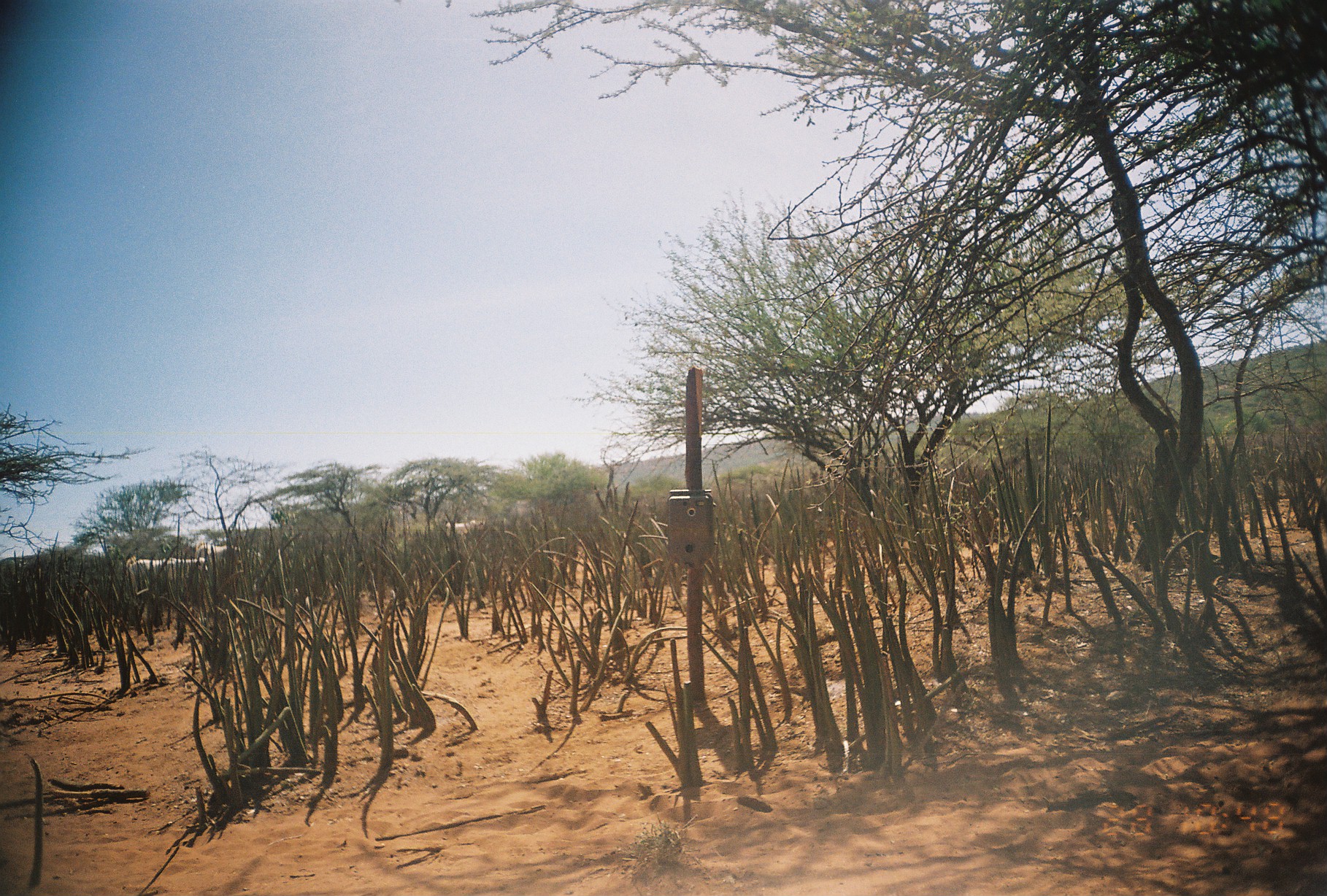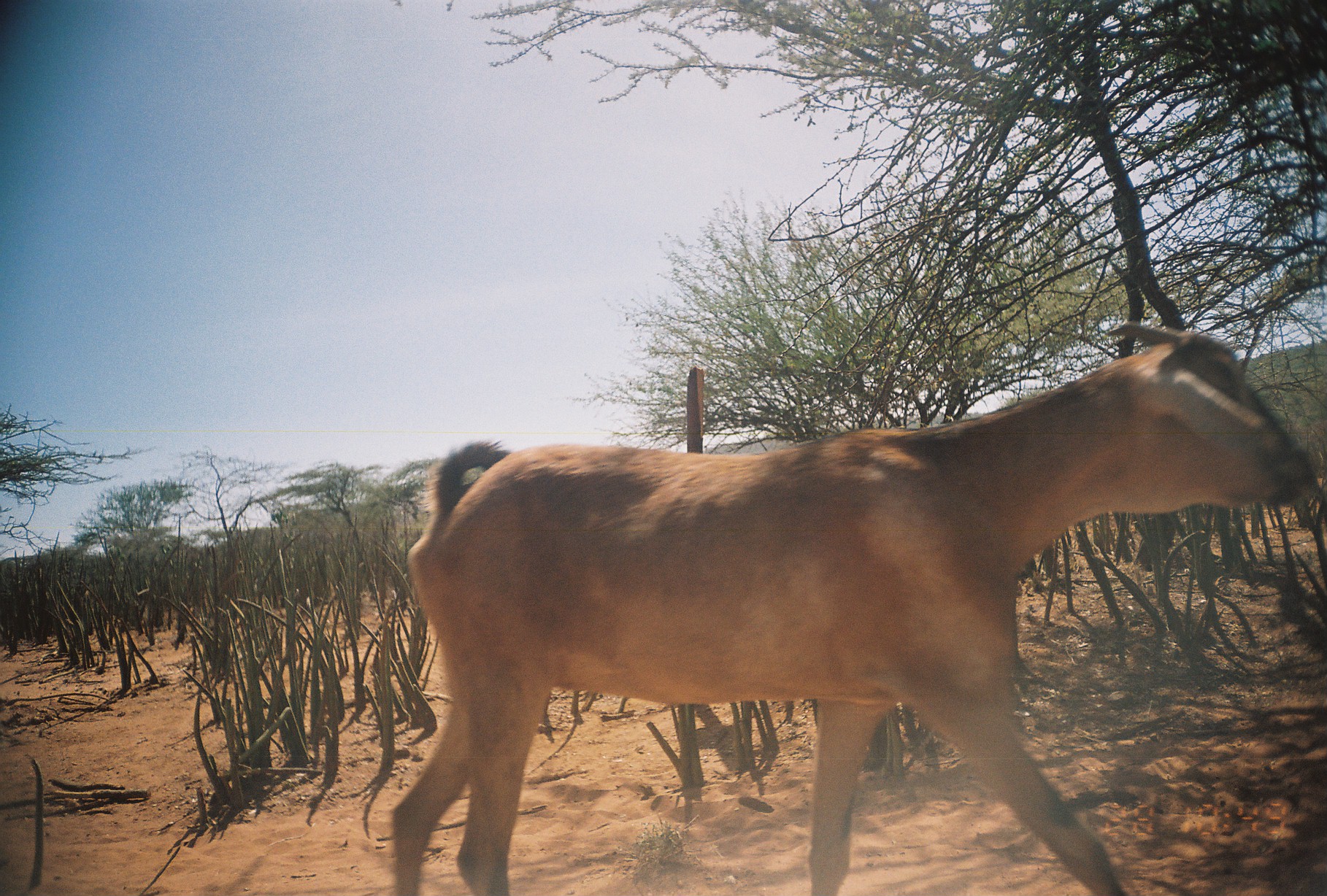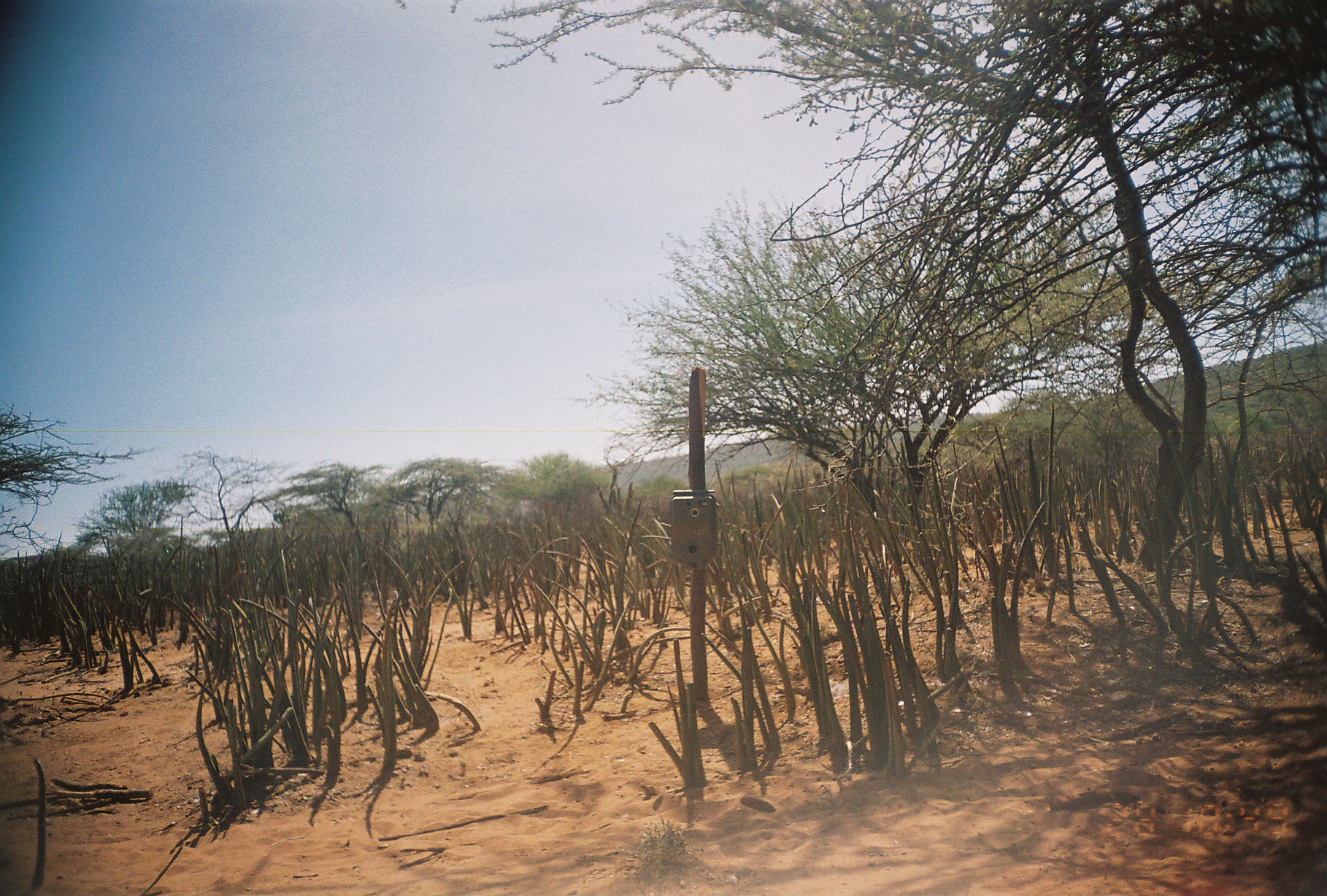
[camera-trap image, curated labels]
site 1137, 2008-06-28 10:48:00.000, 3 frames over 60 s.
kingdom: Animalia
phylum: Chordata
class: Mammalia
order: Artiodactyla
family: Bovidae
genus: Capra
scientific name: Capra aegagrus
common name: wild goat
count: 3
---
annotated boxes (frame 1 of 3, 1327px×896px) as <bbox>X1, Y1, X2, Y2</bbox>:
capra aegagrus: <bbox>124, 555, 208, 604</bbox>; <bbox>195, 541, 240, 561</bbox>; <bbox>445, 518, 485, 539</bbox>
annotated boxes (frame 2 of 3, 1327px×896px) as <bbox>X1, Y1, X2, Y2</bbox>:
capra aegagrus: <bbox>385, 315, 1317, 890</bbox>